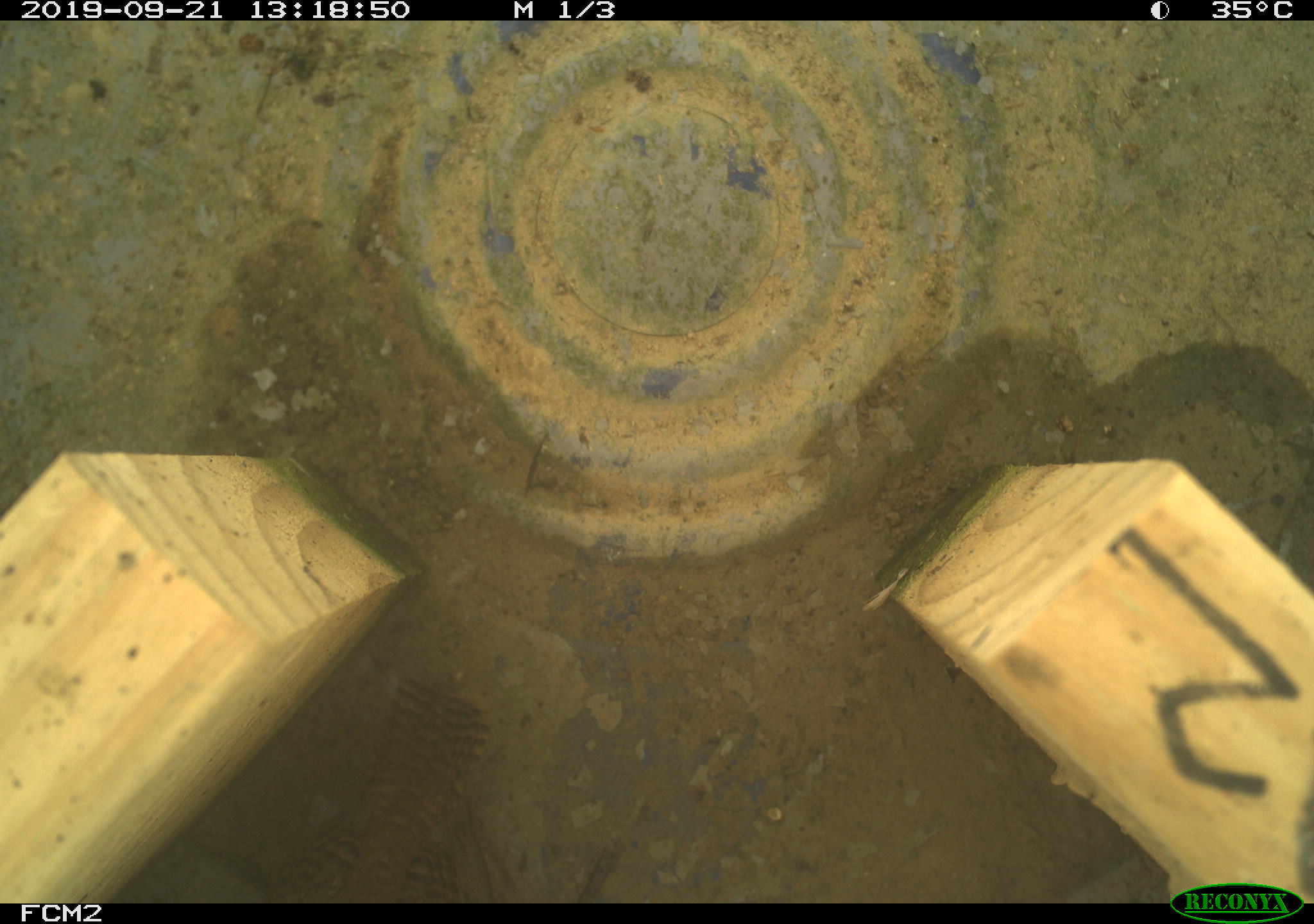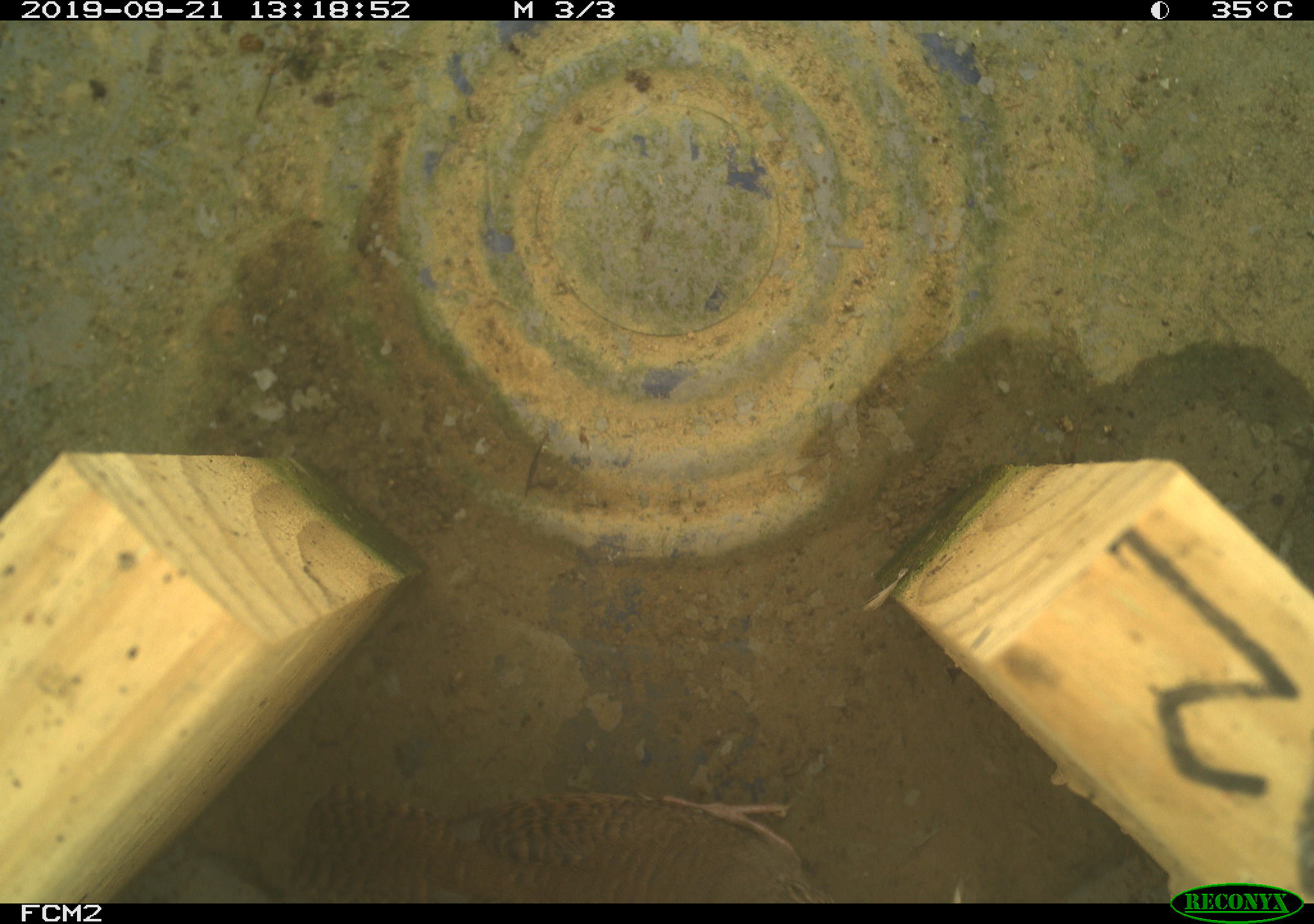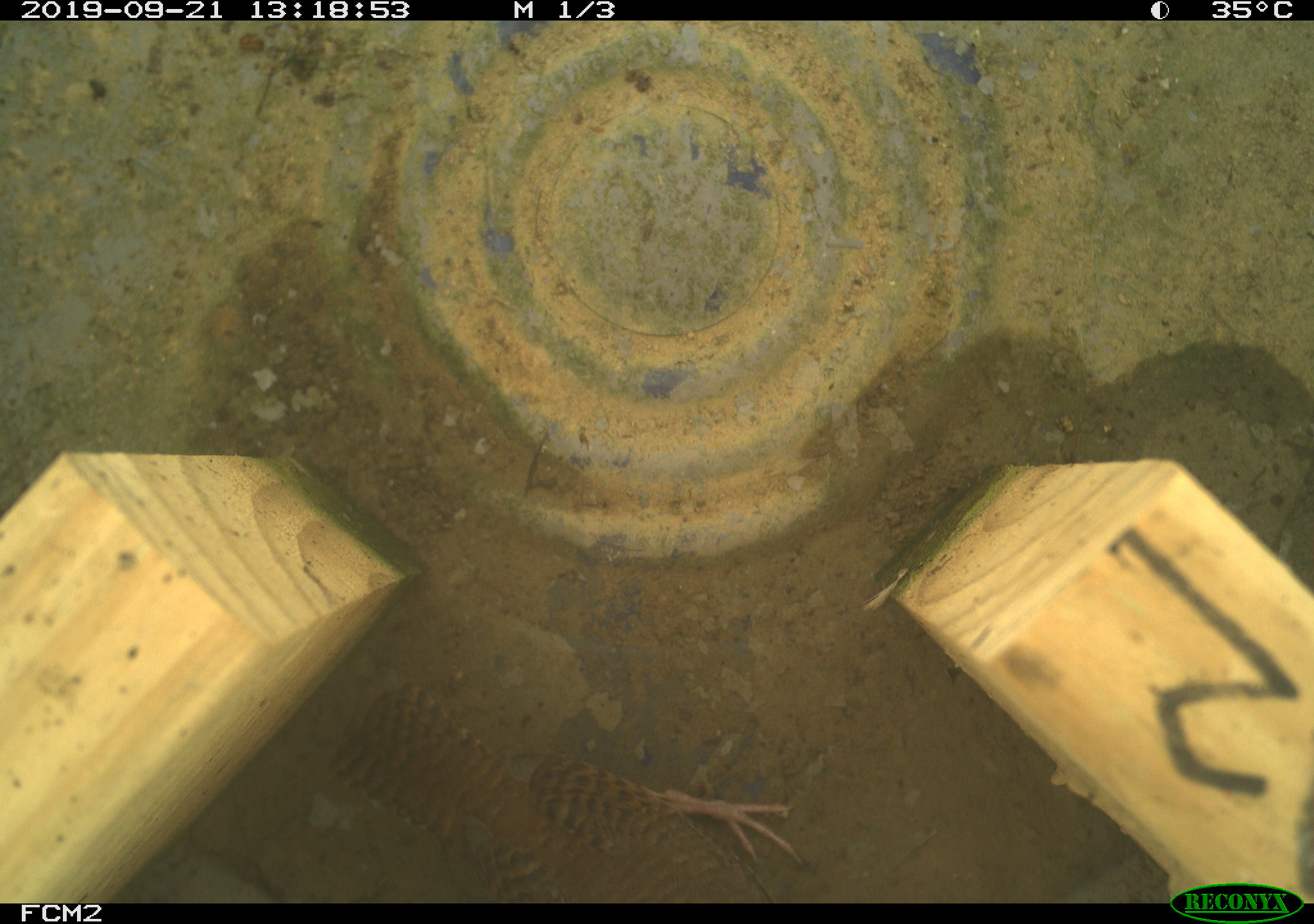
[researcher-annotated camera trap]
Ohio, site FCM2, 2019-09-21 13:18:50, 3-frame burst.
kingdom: Animalia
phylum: Chordata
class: Aves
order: Passeriformes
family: Troglodytidae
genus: Troglodytes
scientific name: Troglodytes aedon aedon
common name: northern house wren